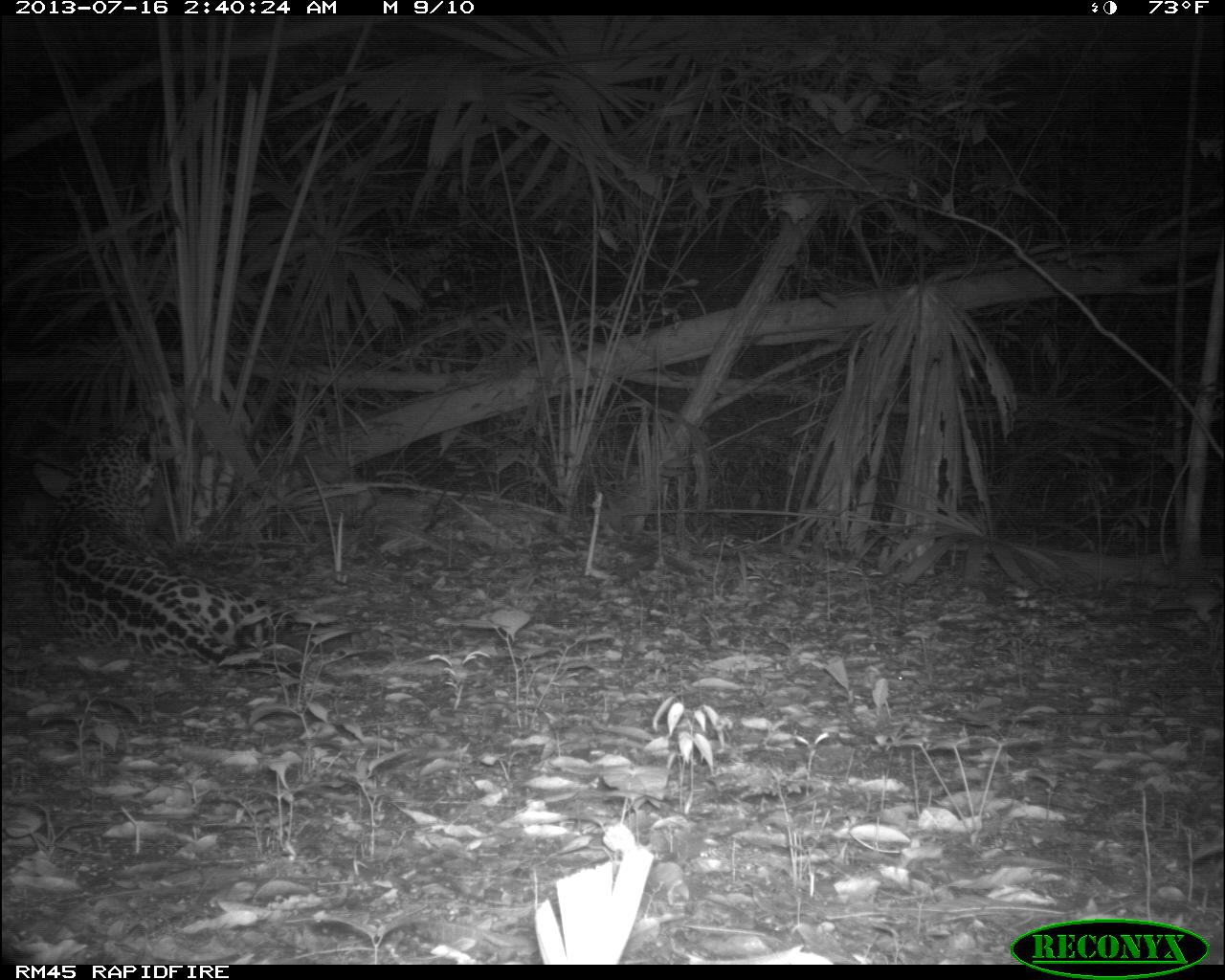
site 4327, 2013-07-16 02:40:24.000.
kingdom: Animalia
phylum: Chordata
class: Mammalia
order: Carnivora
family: Felidae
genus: Panthera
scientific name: Panthera onca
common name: jaguar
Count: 1.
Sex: male.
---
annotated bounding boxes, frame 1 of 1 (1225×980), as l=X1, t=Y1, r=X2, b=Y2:
panthera onca: l=40, t=424, r=304, b=678